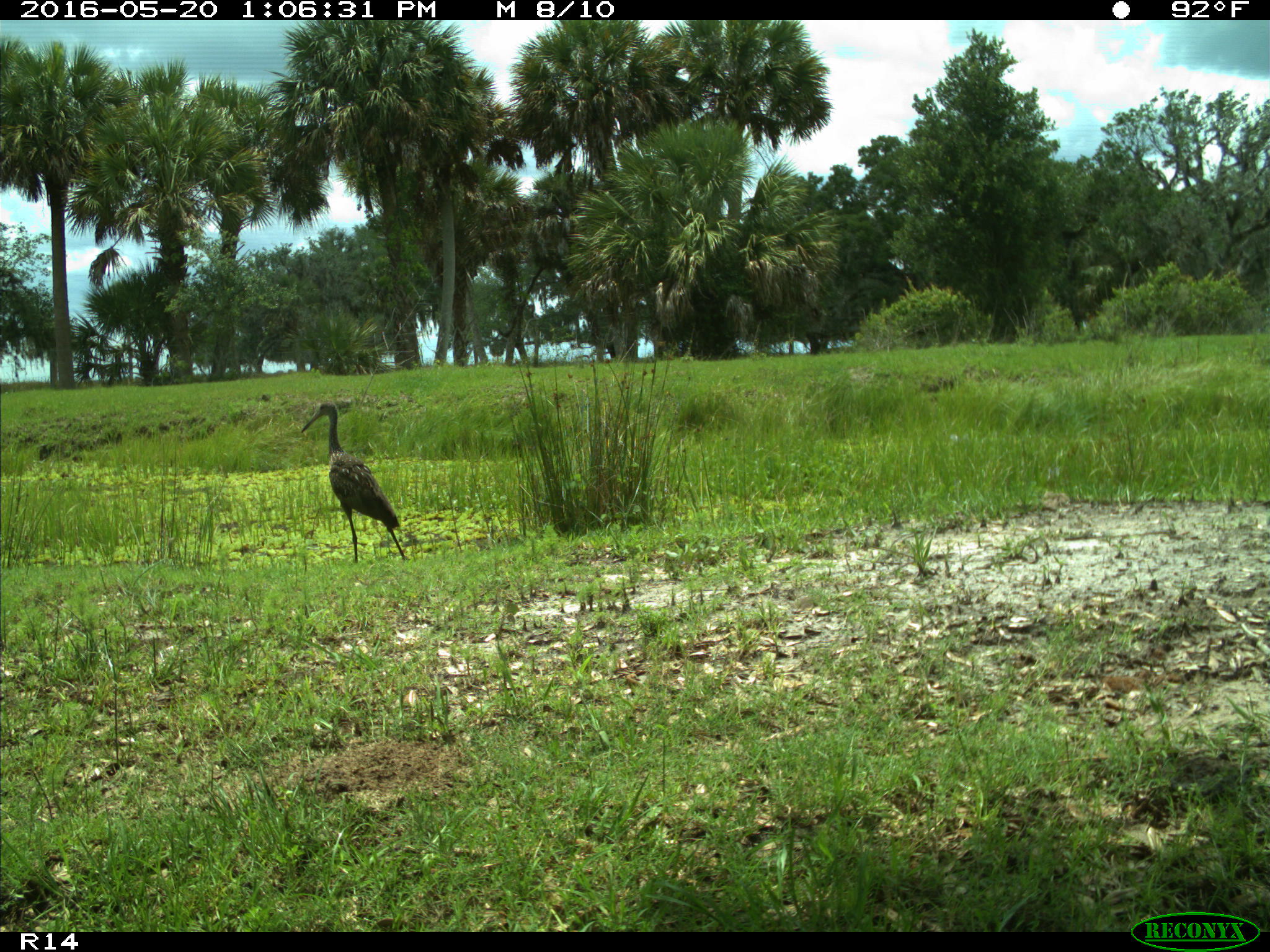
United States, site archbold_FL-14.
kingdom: Animalia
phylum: Chordata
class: Aves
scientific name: Aves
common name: birds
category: unidentified bird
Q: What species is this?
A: Unidentified bird (birds) (Aves).